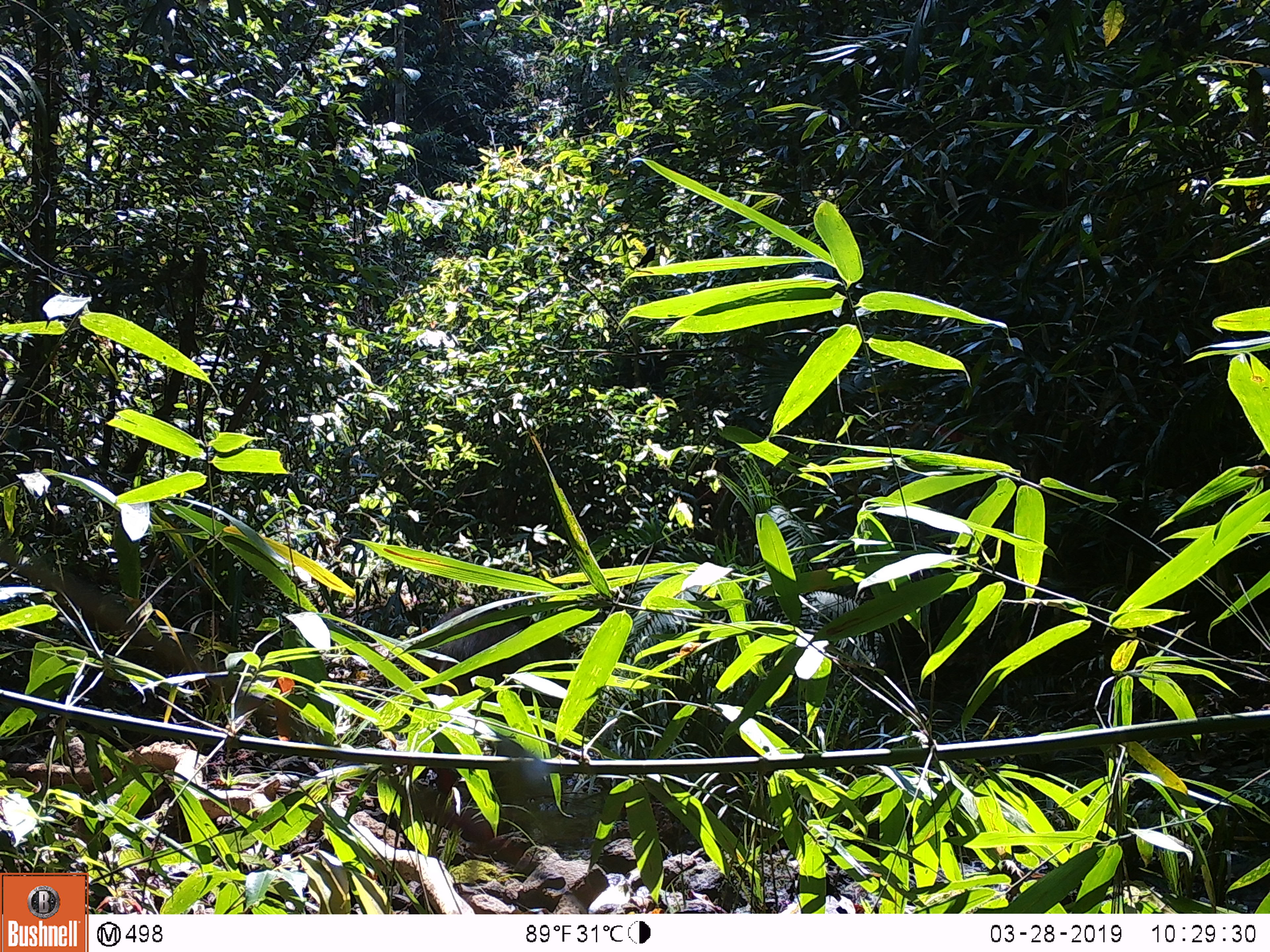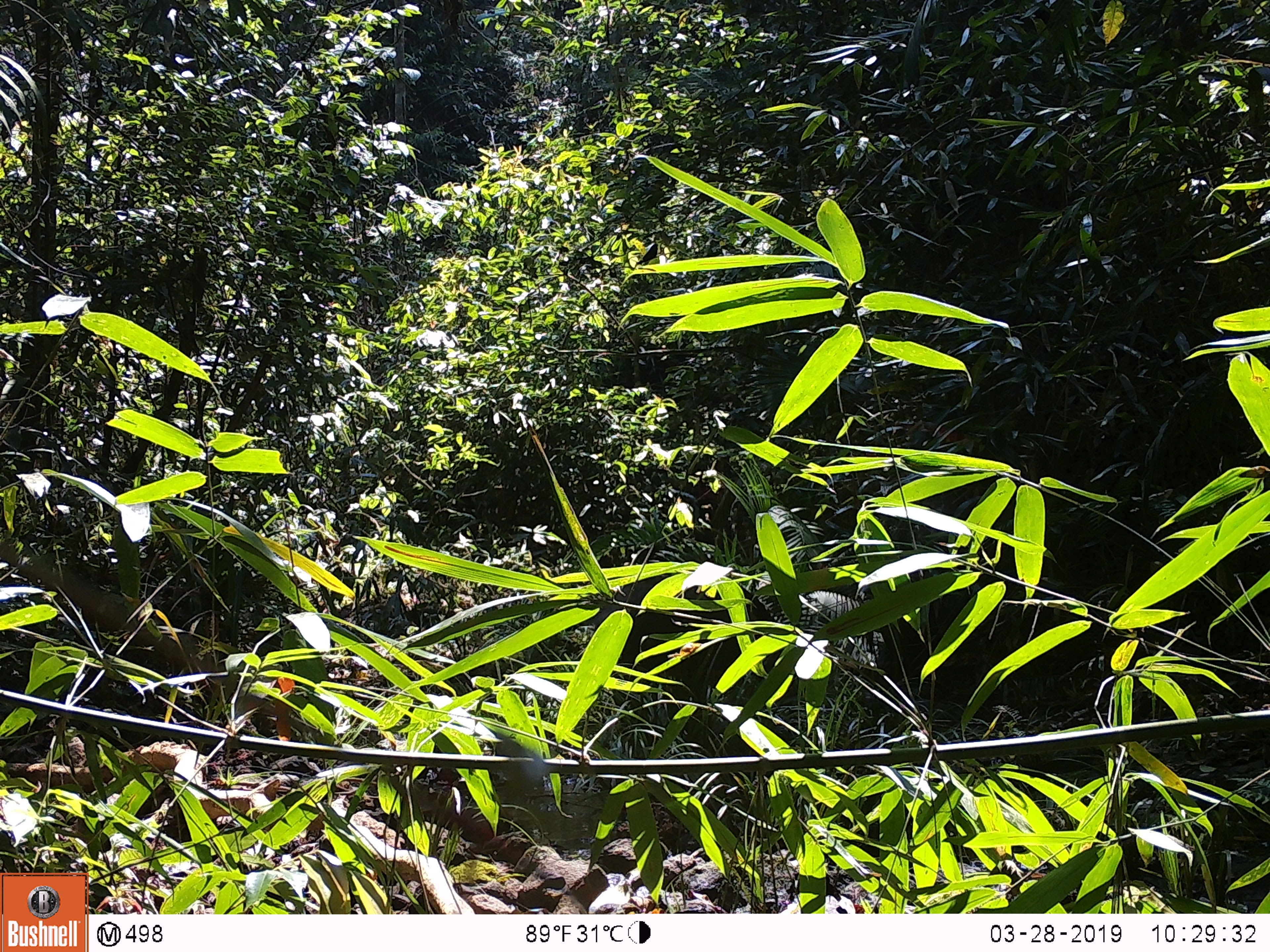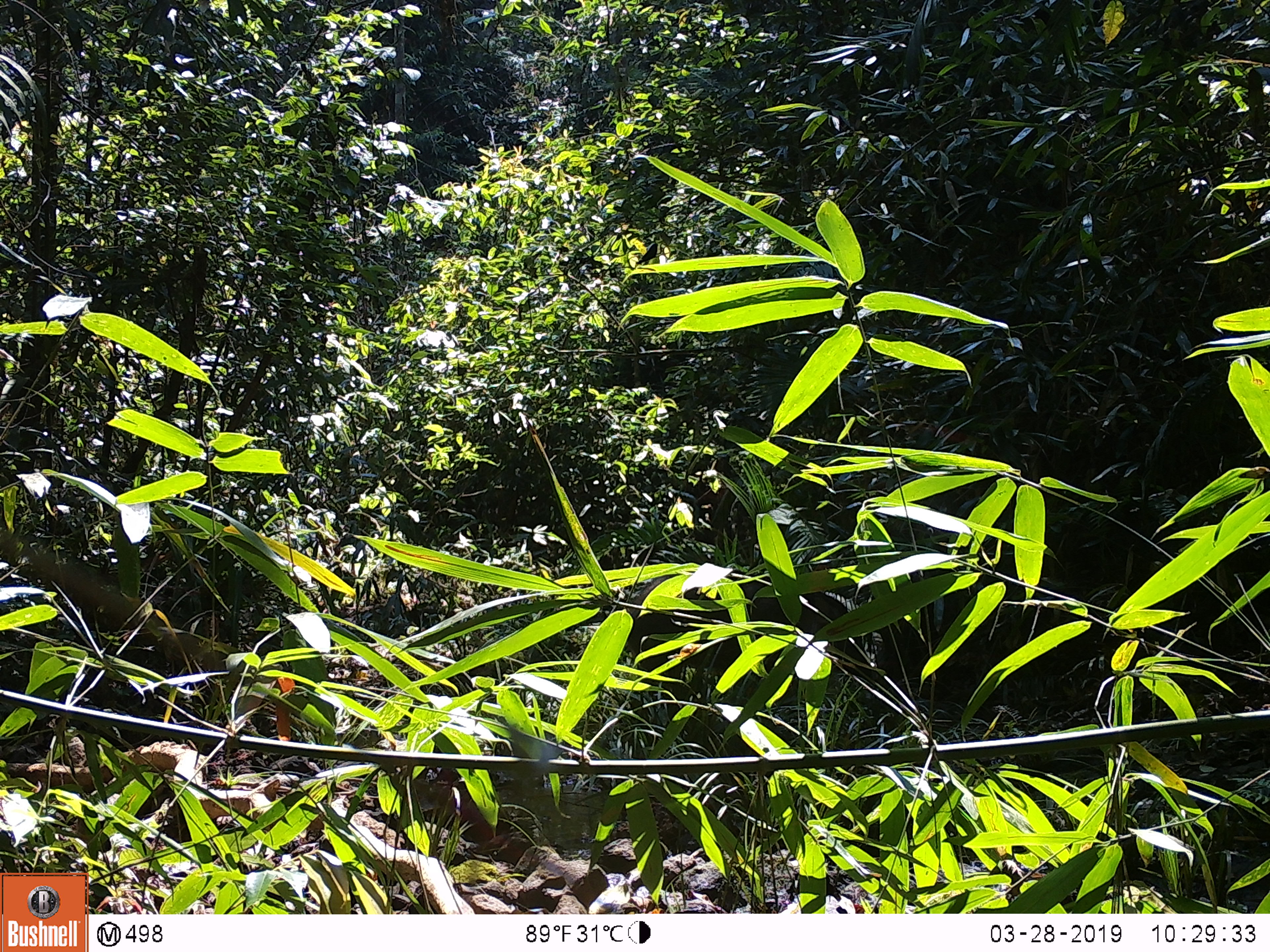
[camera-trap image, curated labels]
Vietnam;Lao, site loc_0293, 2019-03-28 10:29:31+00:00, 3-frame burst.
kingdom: Animalia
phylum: Chordata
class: Mammalia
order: Artiodactyla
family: Suidae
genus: Sus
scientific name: Sus scrofa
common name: eurasian wild pig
Eurasian wild pig (Sus scrofa). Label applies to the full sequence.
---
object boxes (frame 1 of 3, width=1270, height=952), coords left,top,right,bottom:
eurasian wild pig: 426,605,573,707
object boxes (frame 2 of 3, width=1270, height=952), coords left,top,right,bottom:
eurasian wild pig: 592,573,783,747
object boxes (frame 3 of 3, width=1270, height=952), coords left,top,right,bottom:
eurasian wild pig: 618,567,874,733